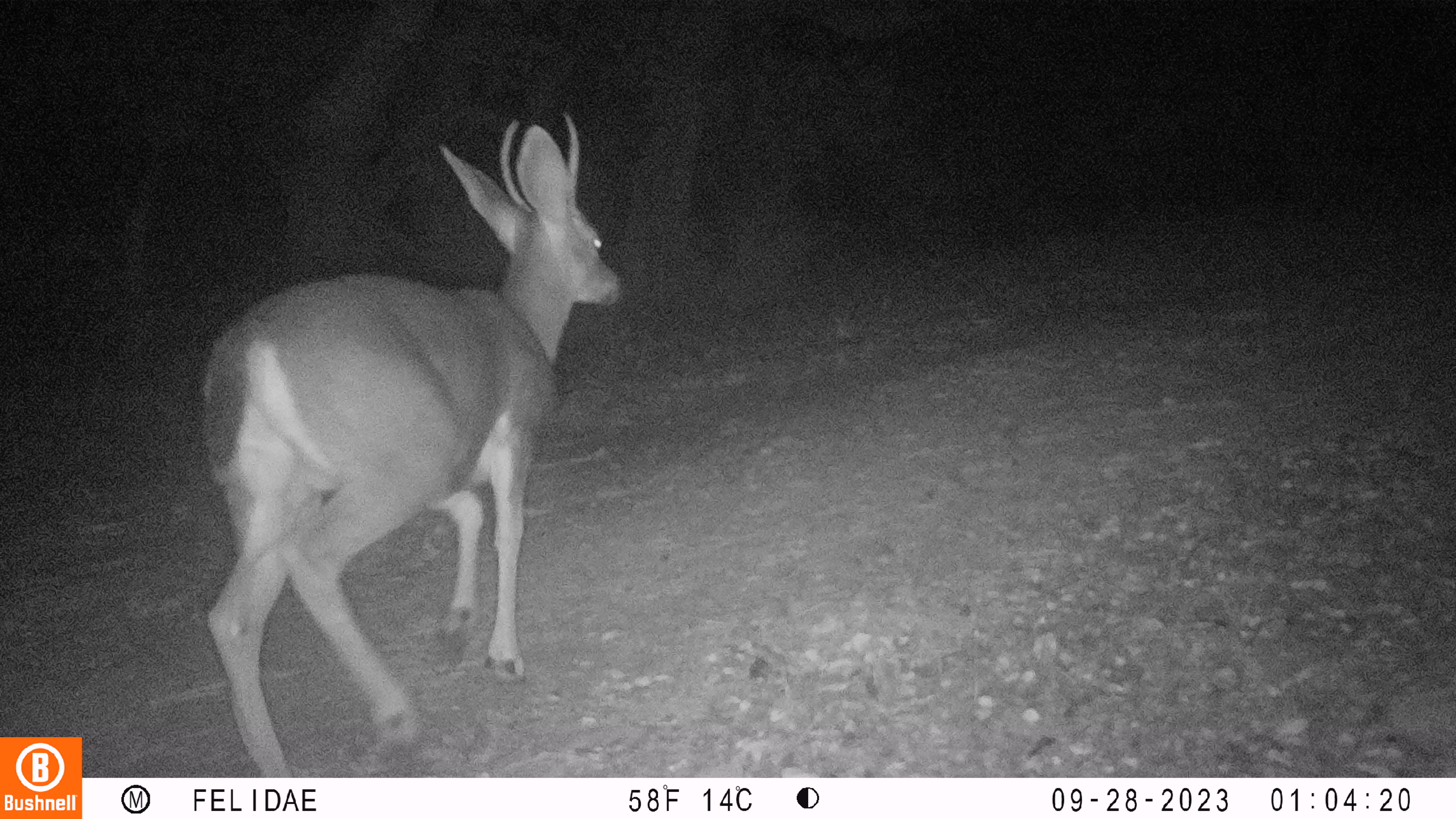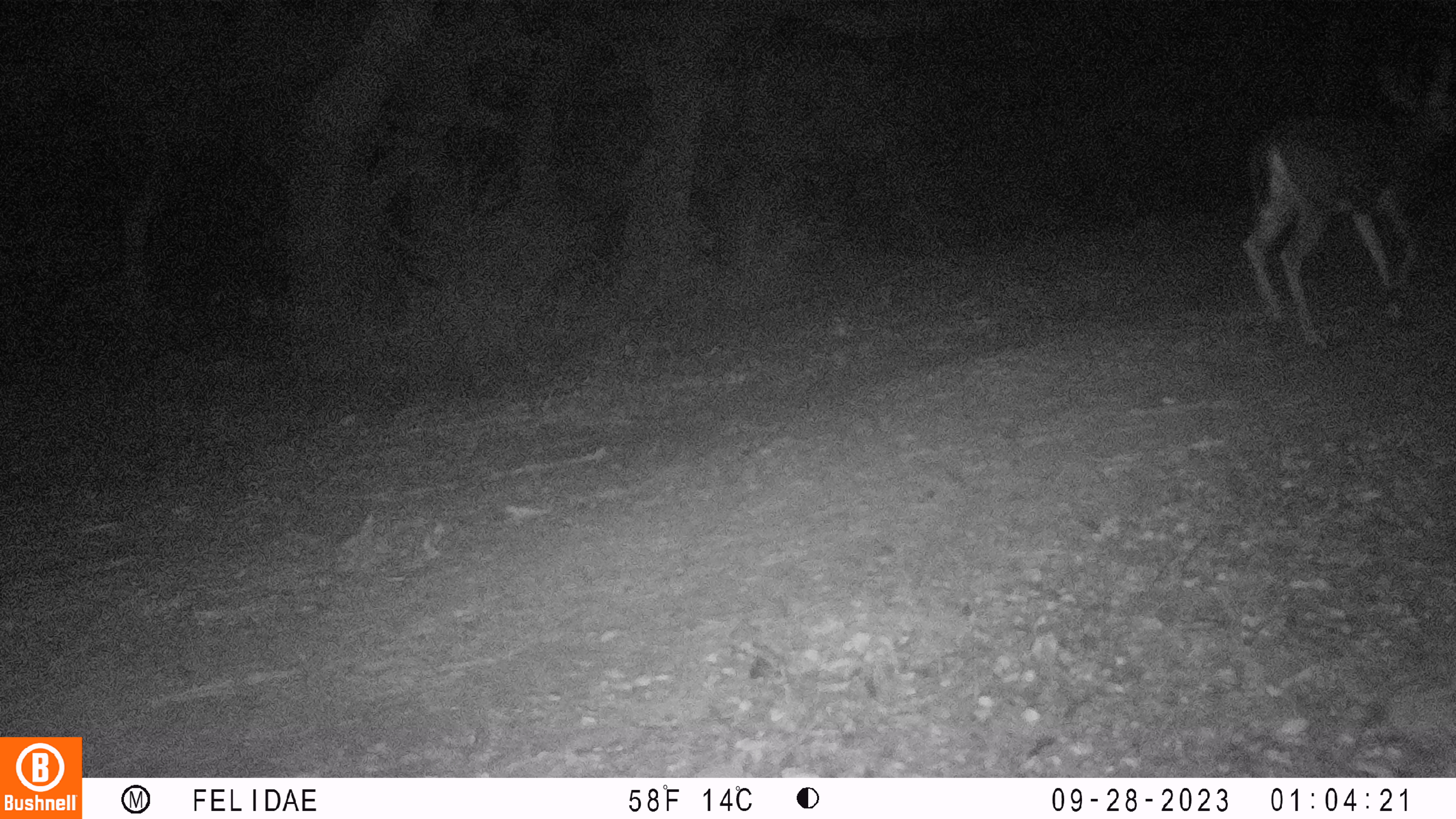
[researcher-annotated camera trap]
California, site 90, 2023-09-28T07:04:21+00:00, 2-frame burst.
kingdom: Animalia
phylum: Chordata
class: Mammalia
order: Artiodactyla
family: Cervidae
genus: Odocoileus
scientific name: Odocoileus hemionus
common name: mule deer